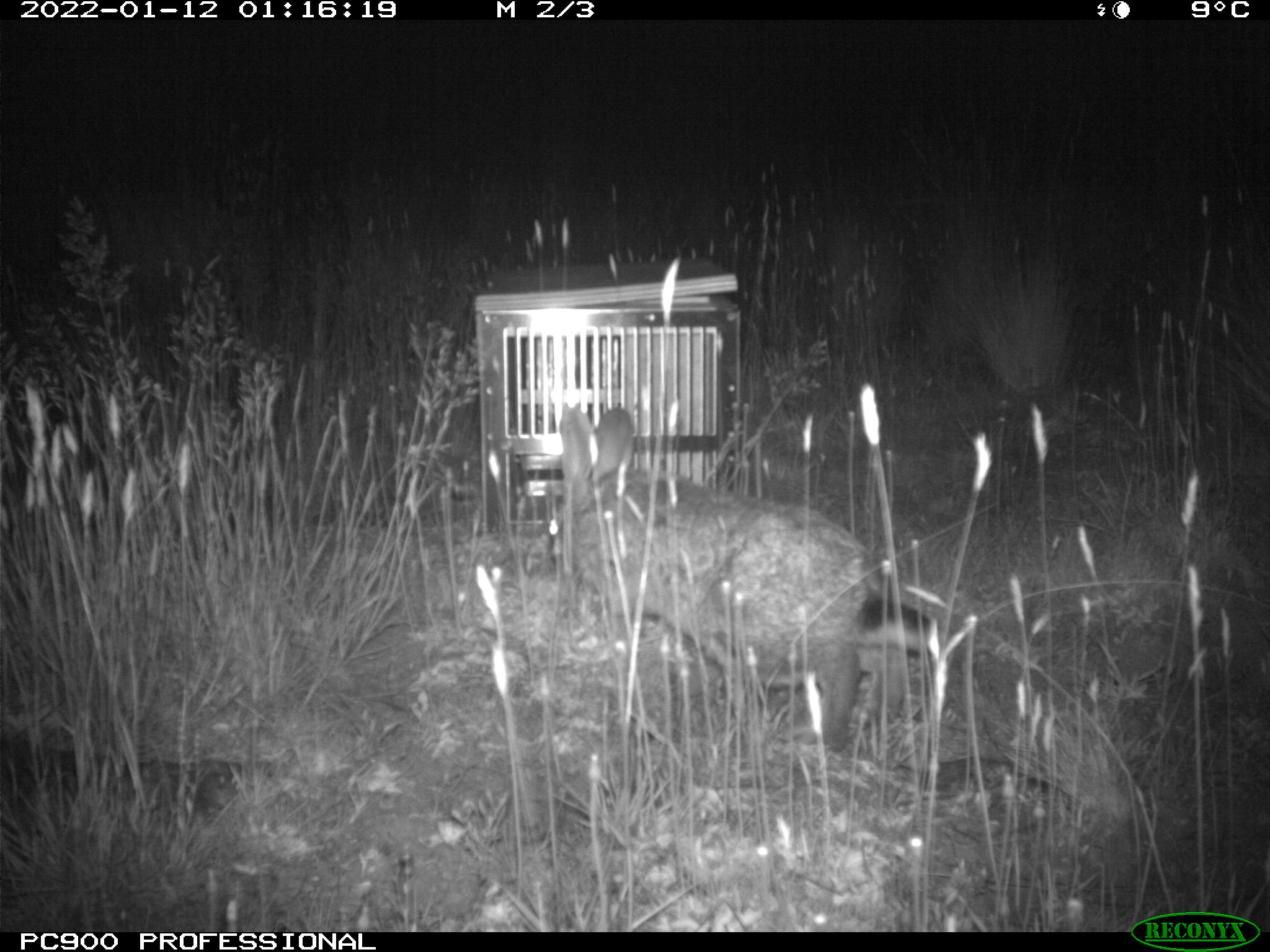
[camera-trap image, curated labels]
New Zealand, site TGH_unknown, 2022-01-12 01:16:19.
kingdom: Animalia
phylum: Chordata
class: Mammalia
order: Lagomorpha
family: Leporidae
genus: Oryctolagus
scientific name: Oryctolagus cuniculus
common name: european rabbit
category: rabbit